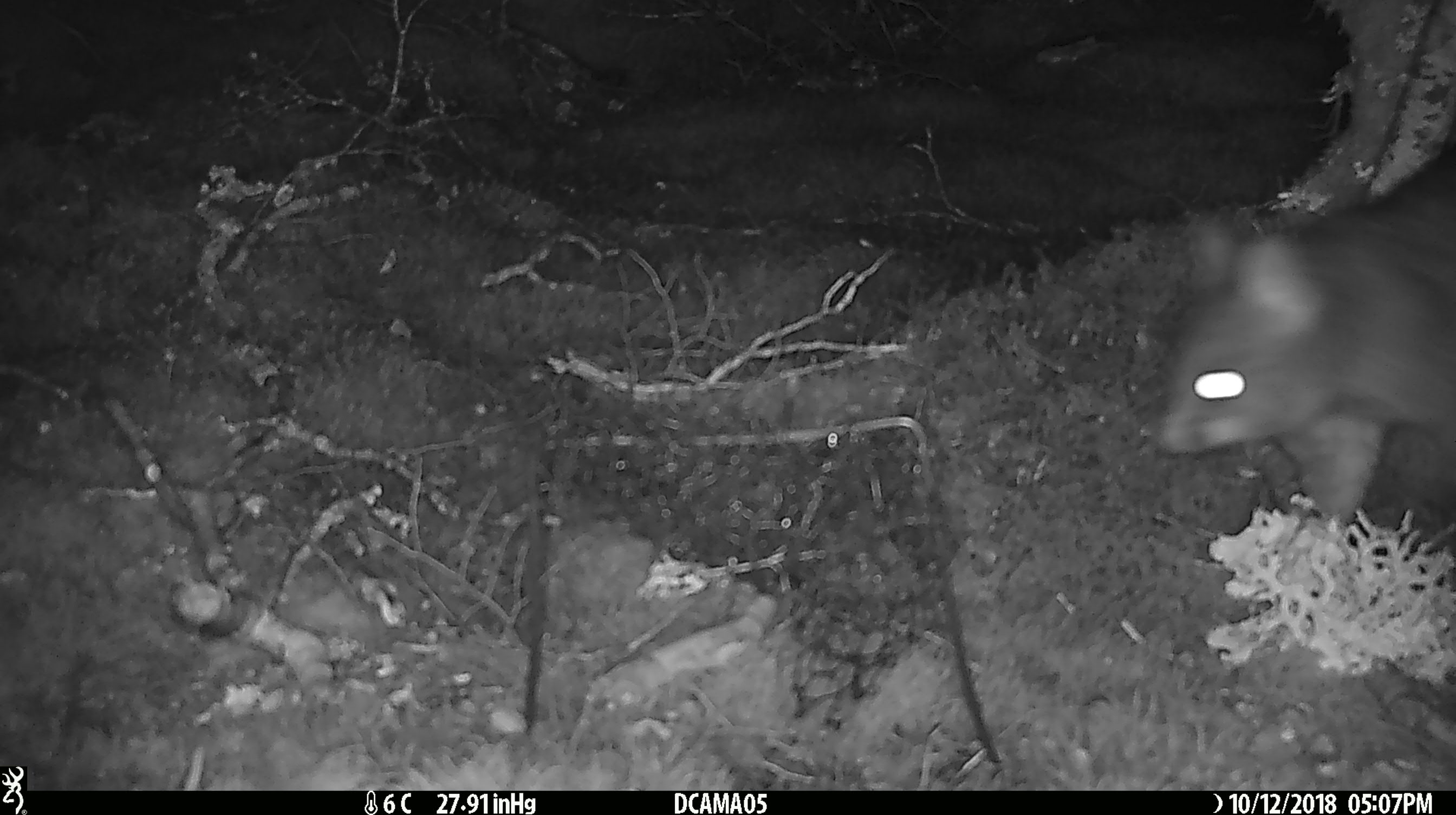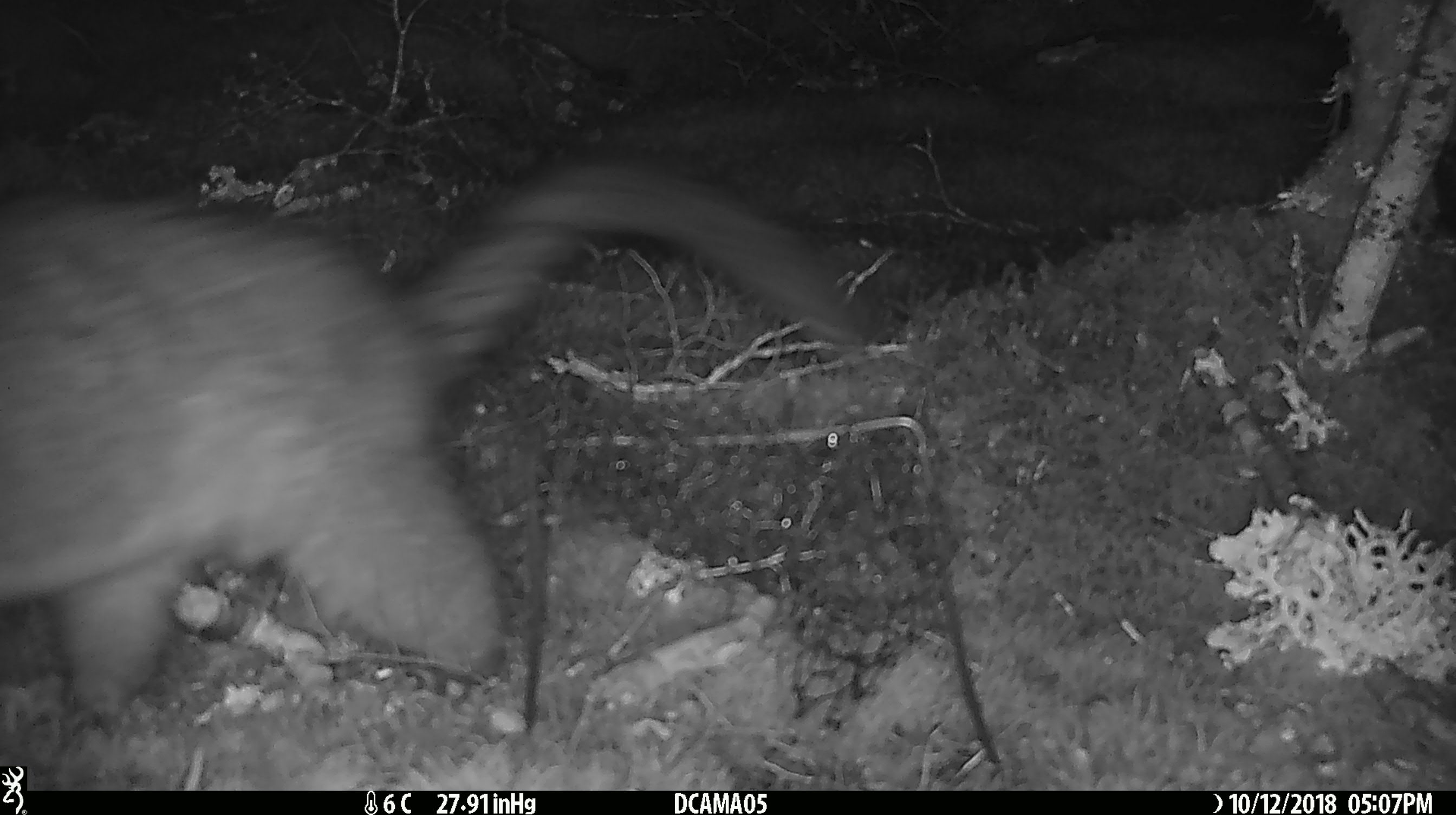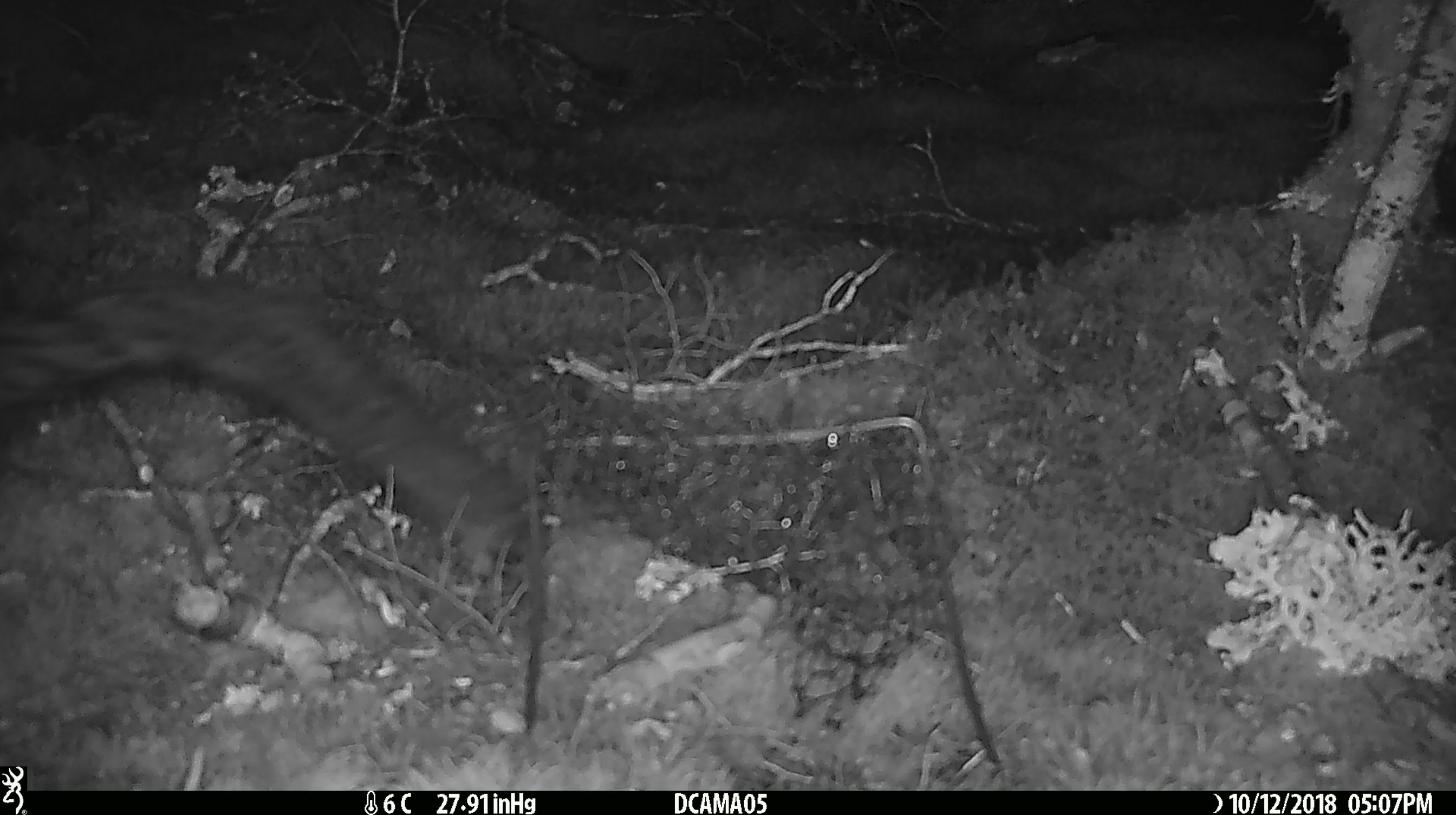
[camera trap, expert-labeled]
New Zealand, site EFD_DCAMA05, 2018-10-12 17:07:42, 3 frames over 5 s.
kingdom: Animalia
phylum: Chordata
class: Mammalia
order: Diprotodontia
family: Phalangeridae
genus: Trichosurus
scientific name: Trichosurus vulpecula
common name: common brushtail possum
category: possum